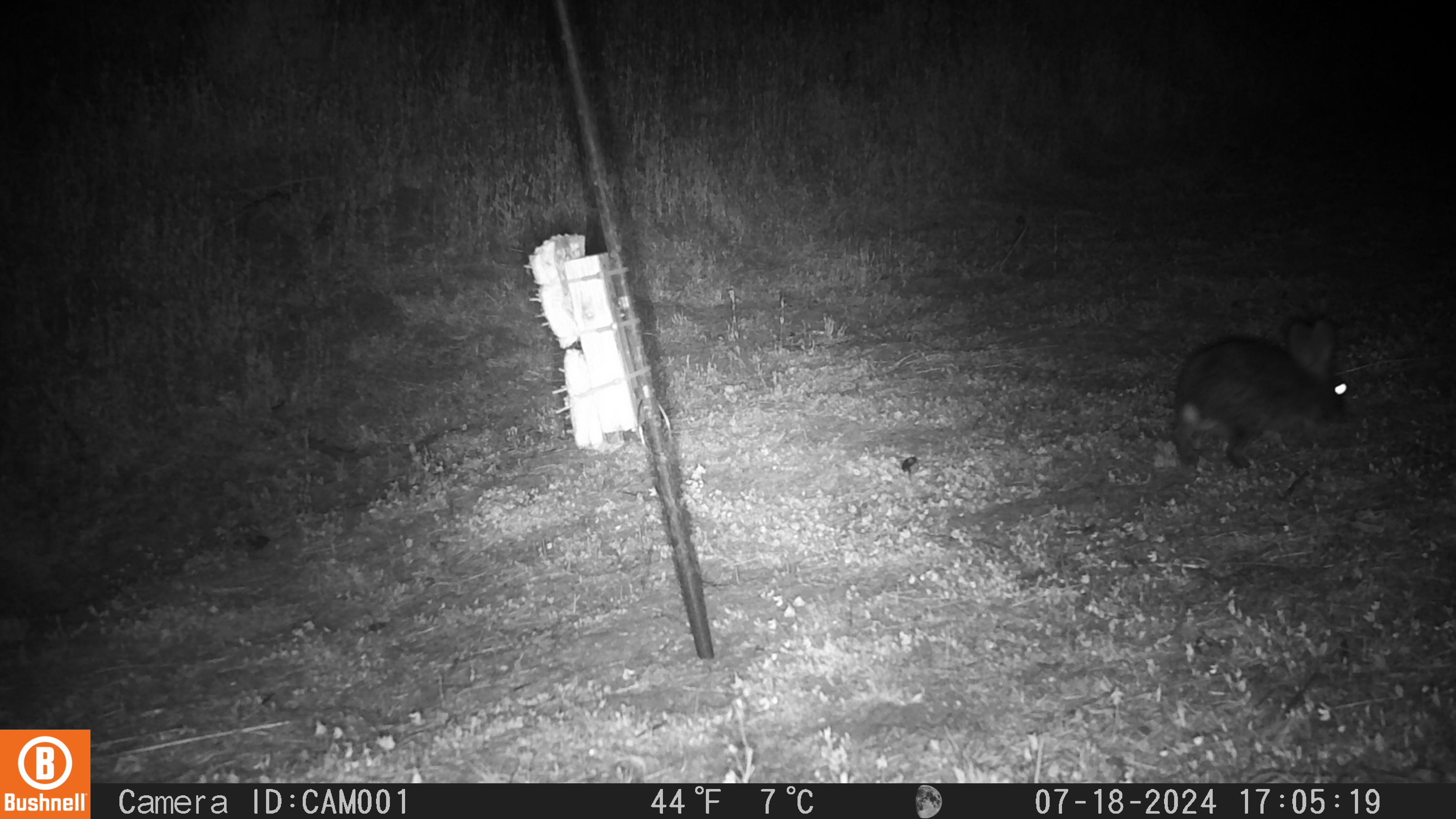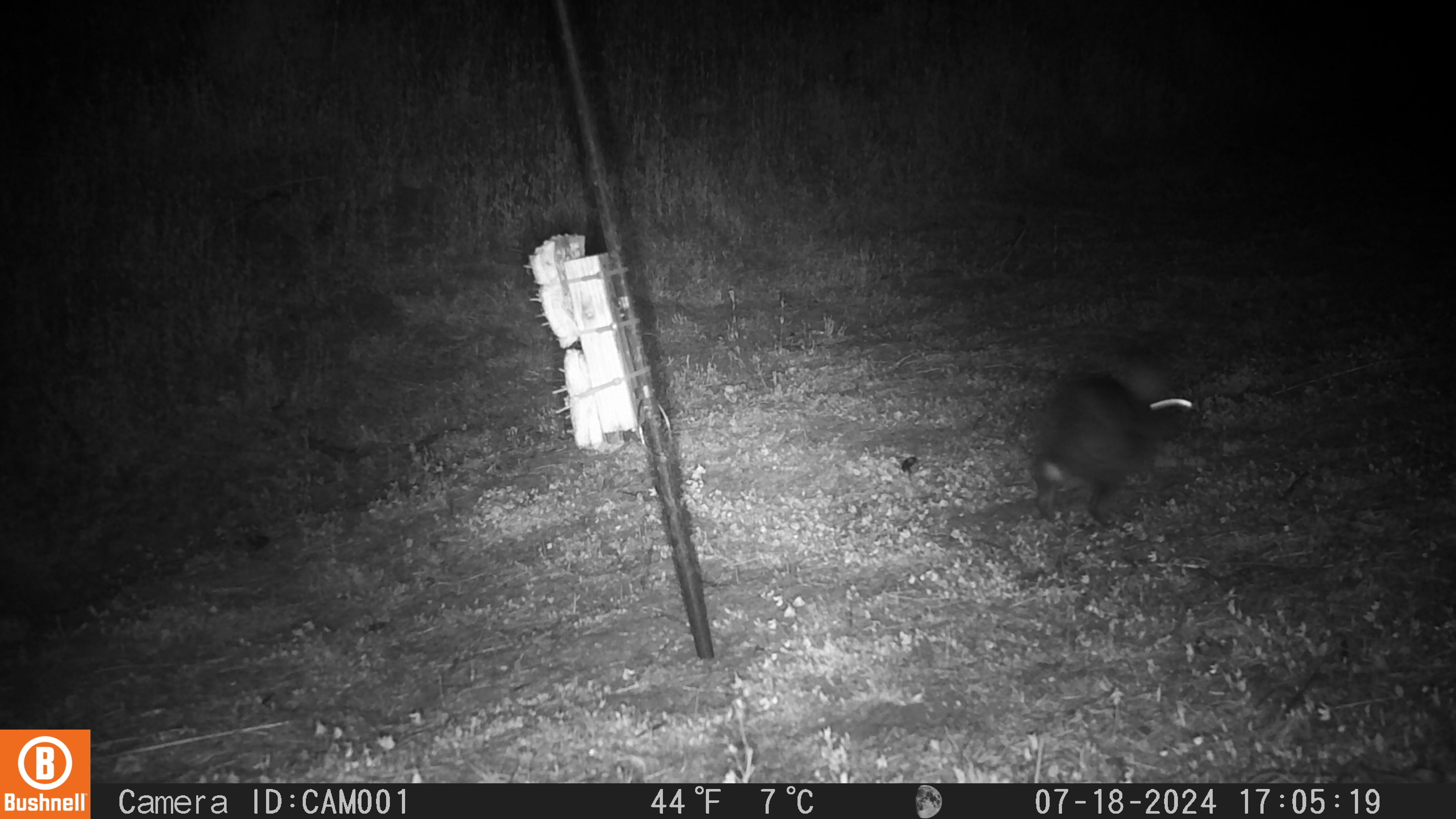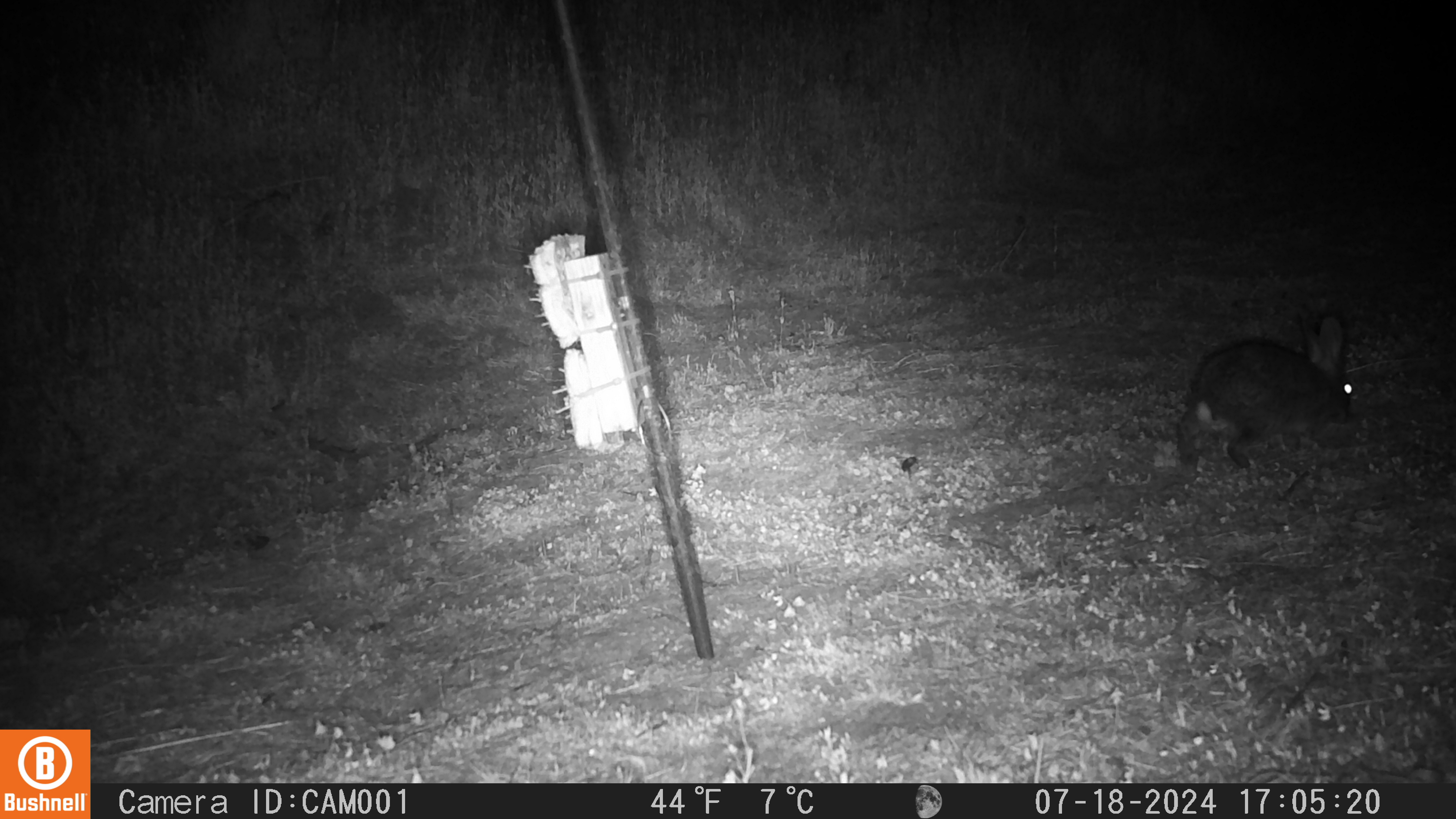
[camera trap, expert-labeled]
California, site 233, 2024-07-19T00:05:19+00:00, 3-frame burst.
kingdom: Animalia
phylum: Chordata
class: Mammalia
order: Lagomorpha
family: Leporidae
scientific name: Leporidae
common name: rabbit